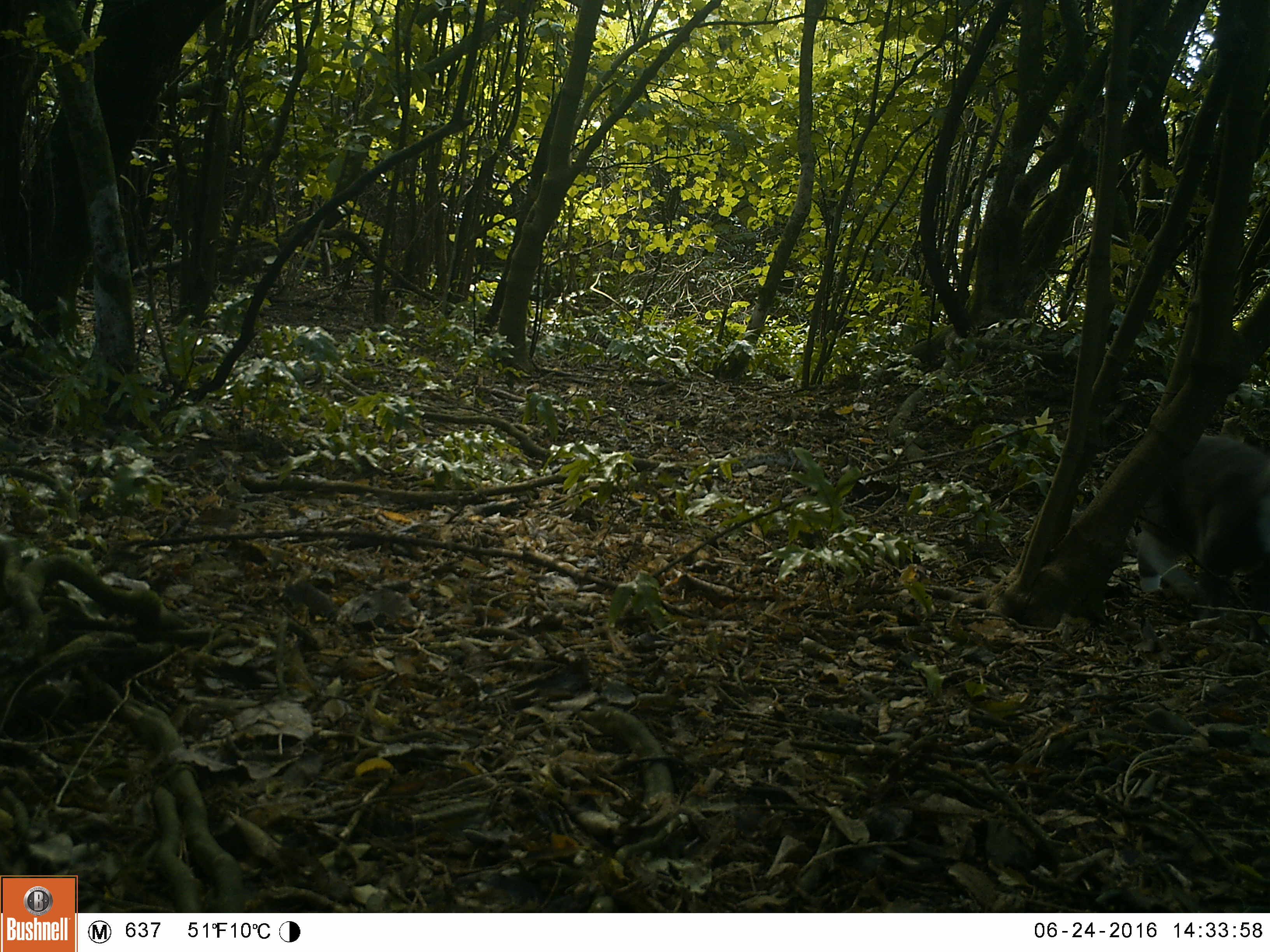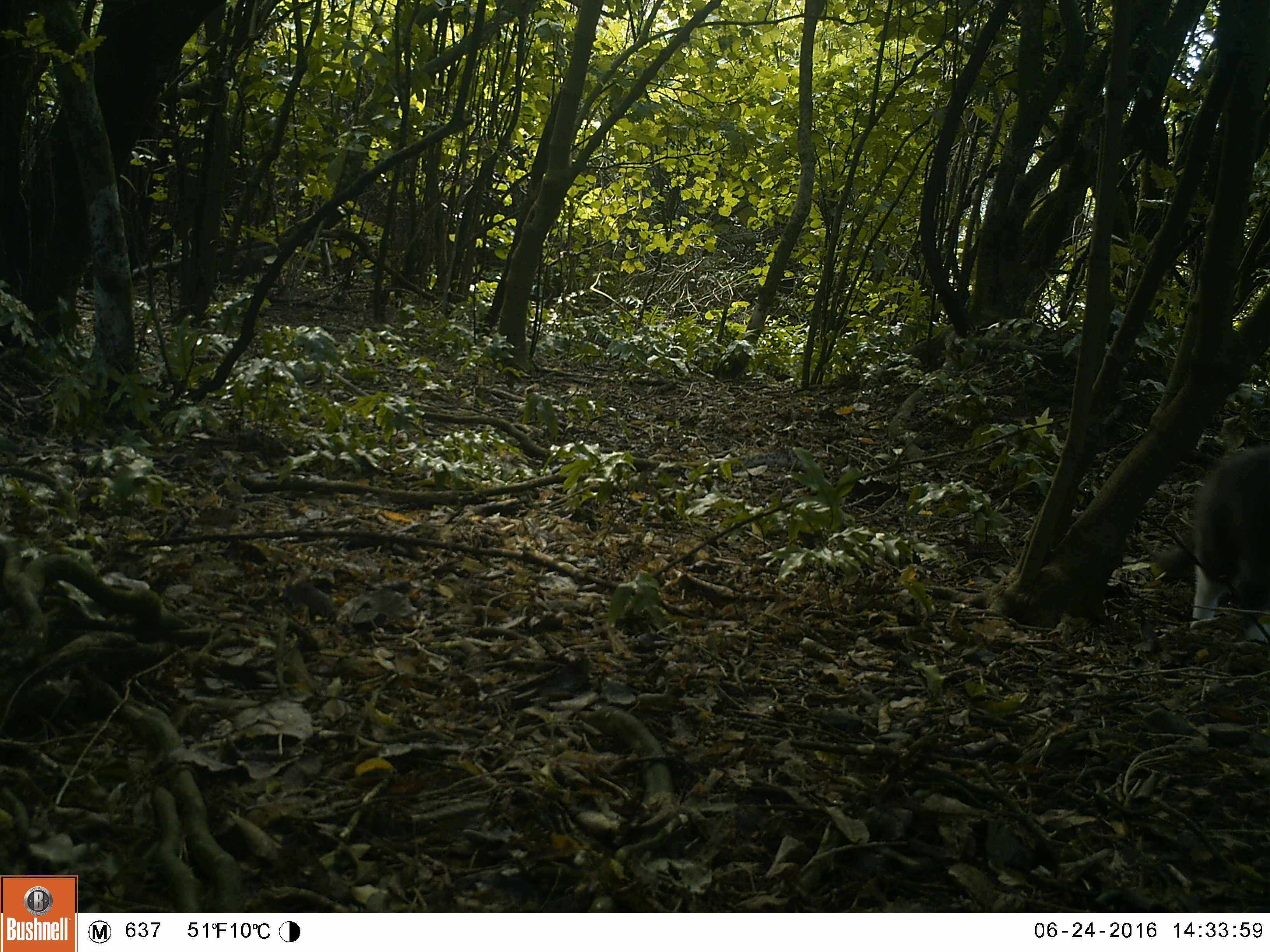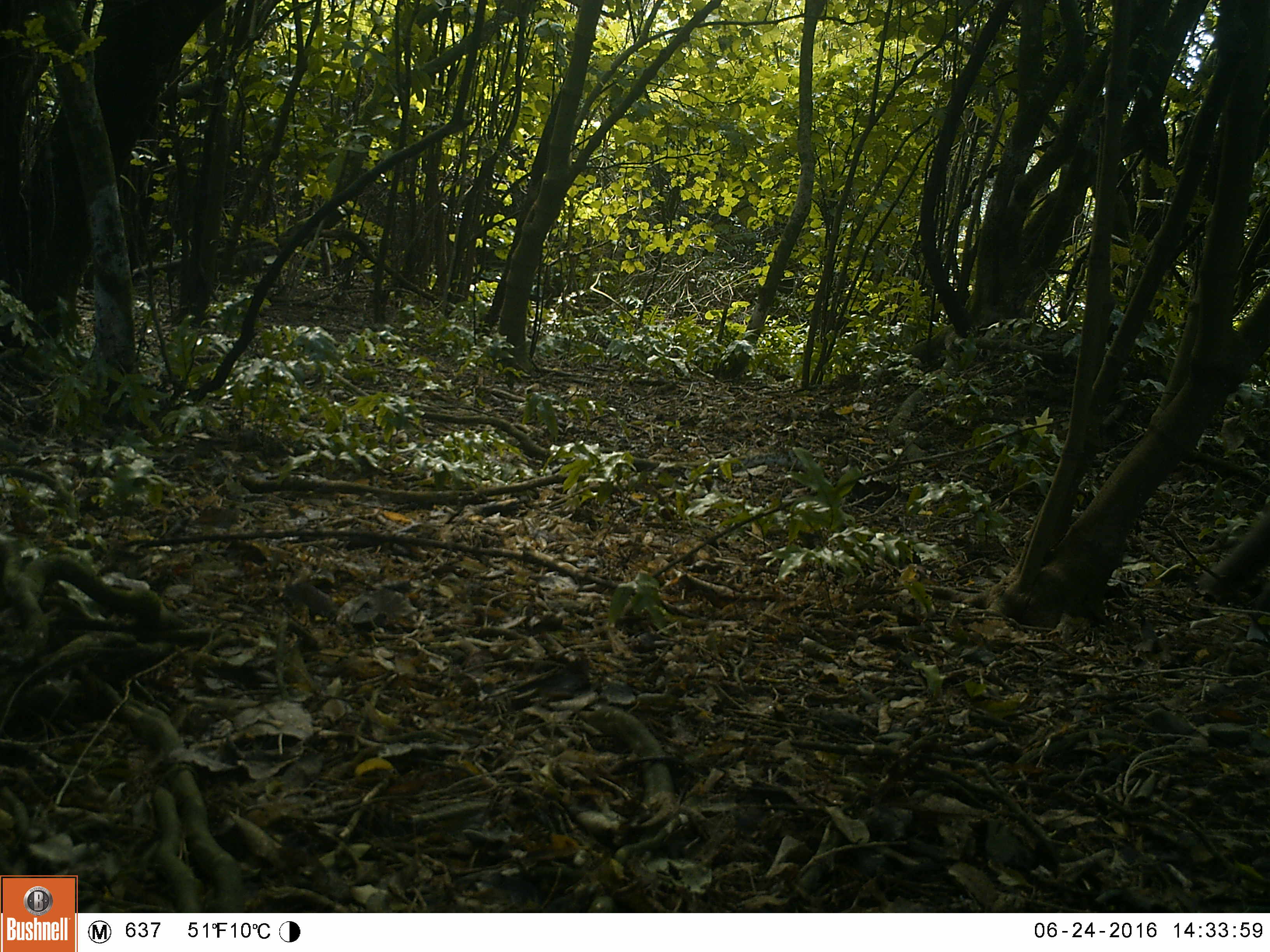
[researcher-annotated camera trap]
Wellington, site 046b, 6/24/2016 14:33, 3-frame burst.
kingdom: Animalia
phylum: Chordata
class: Mammalia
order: Carnivora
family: Felidae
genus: Felis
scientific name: Felis catus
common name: cat